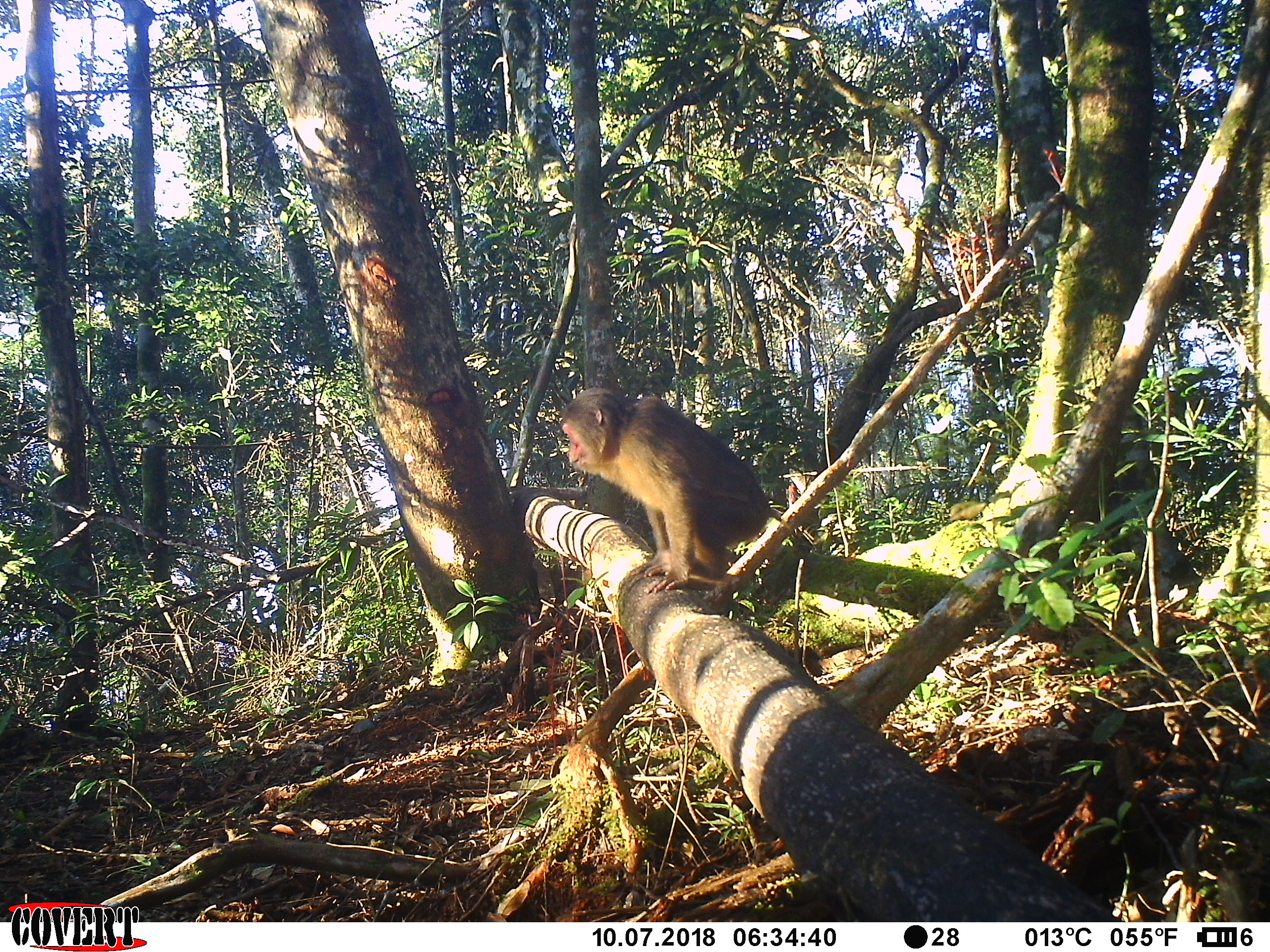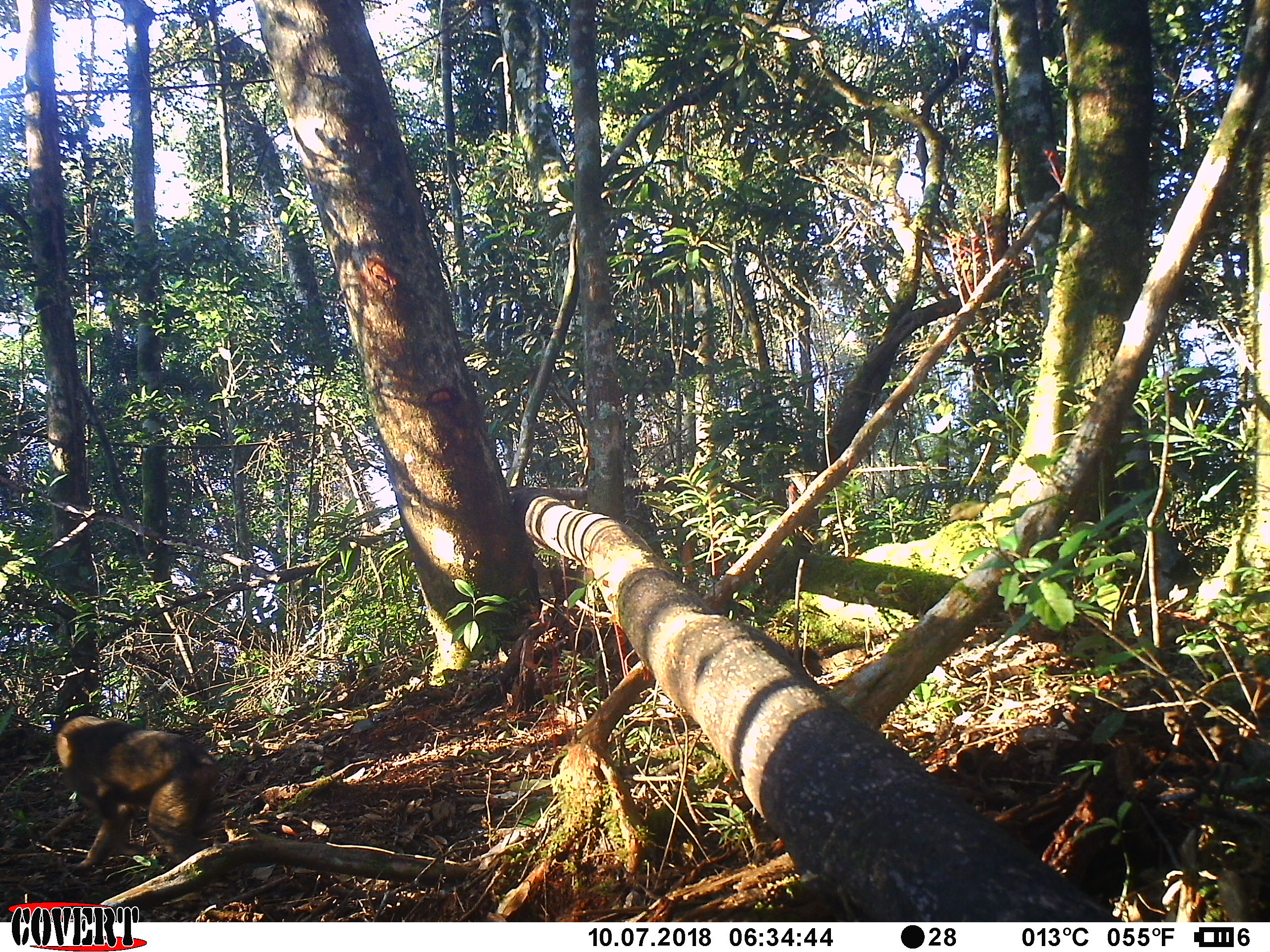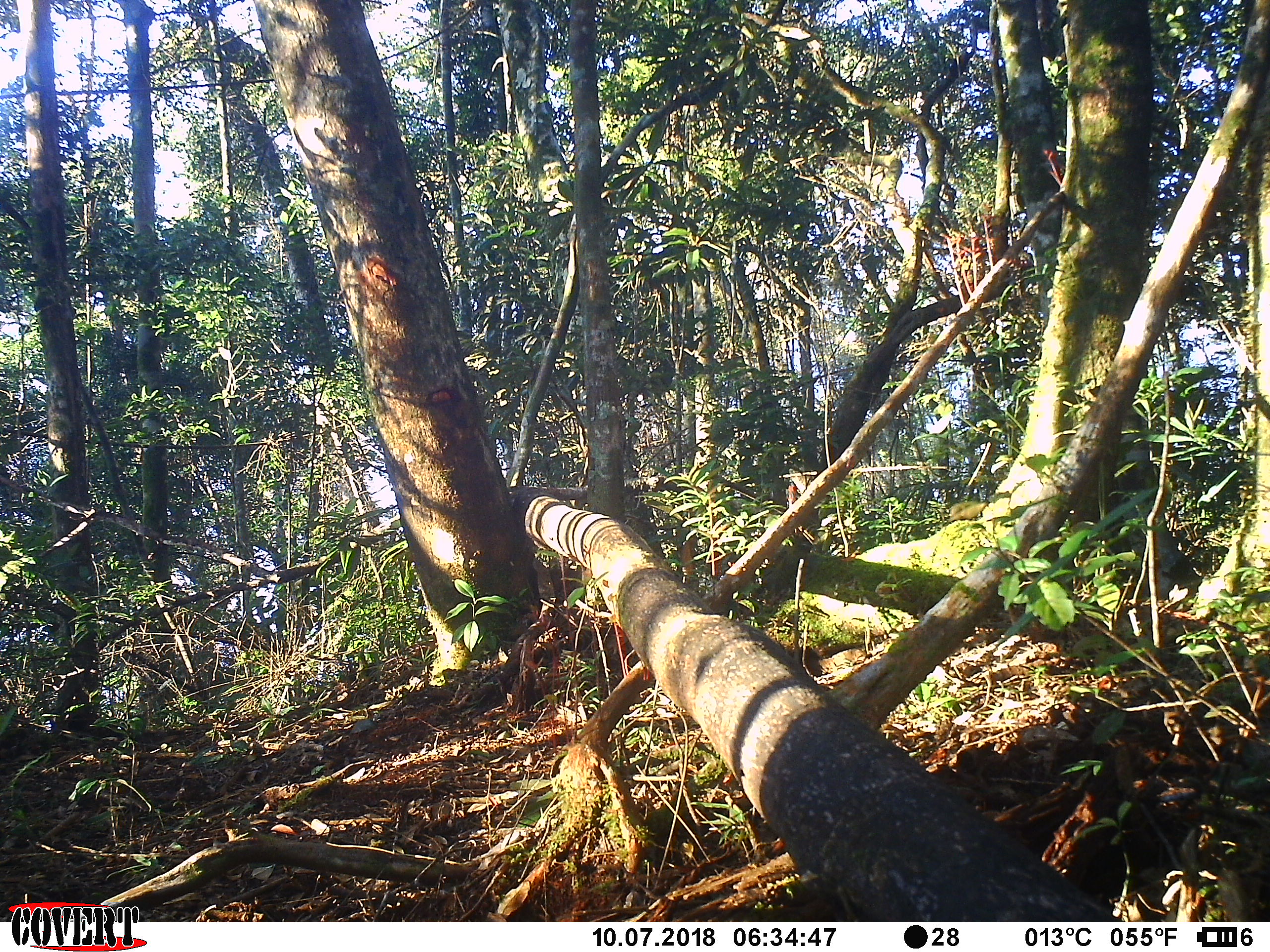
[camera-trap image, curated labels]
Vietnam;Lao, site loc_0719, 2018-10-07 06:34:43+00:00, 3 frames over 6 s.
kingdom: Animalia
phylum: Chordata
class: Mammalia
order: Primates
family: Cercopithecidae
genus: Macaca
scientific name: Macaca arctoides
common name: stump-tailed macaque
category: stump tailed macaque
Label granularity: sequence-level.